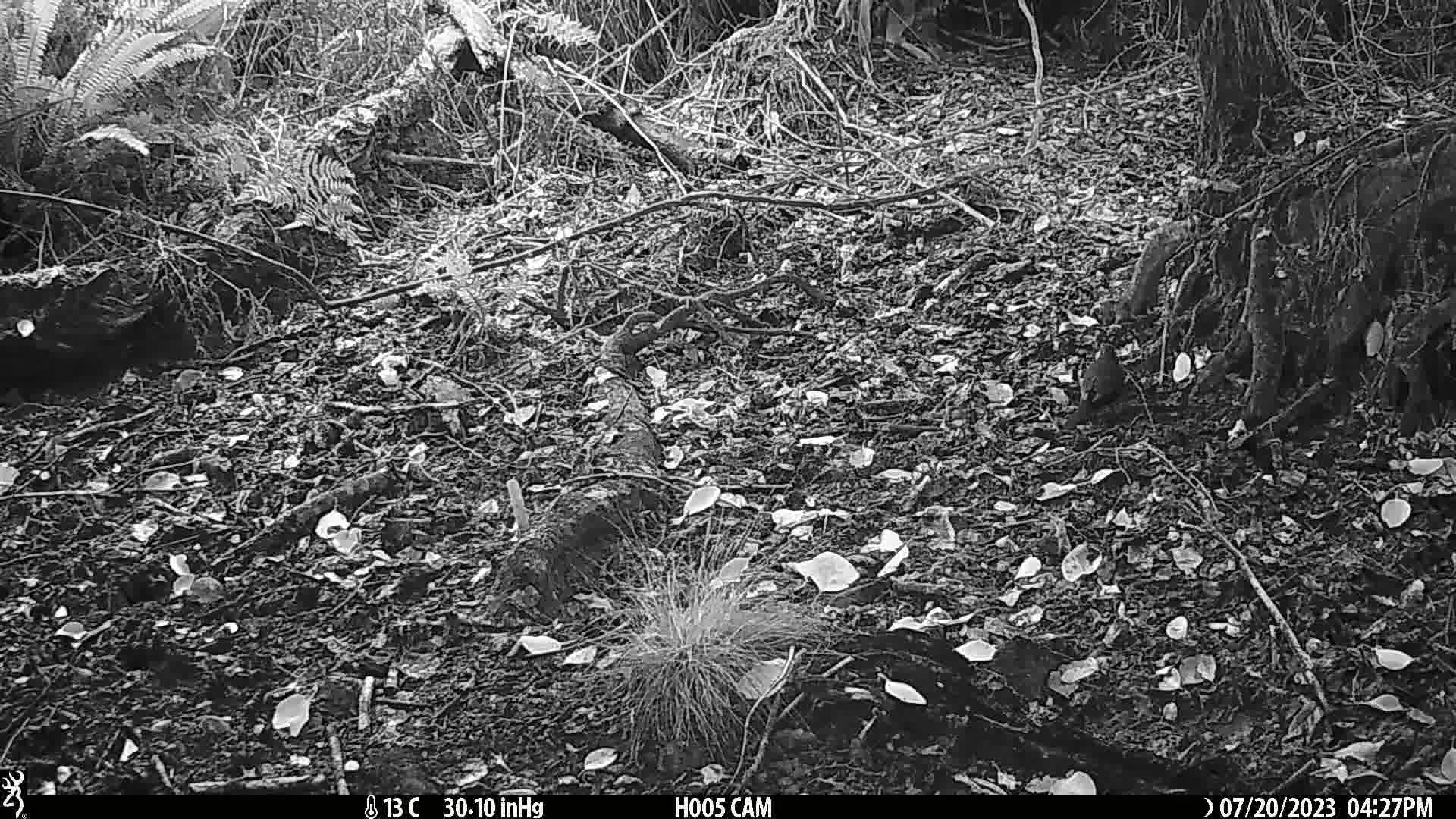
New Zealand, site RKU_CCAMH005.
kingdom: Animalia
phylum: Chordata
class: Aves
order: Passeriformes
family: Turdidae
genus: Turdus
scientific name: Turdus merula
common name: eurasian blackbird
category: blackbird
Blackbird (eurasian blackbird) (Turdus merula).